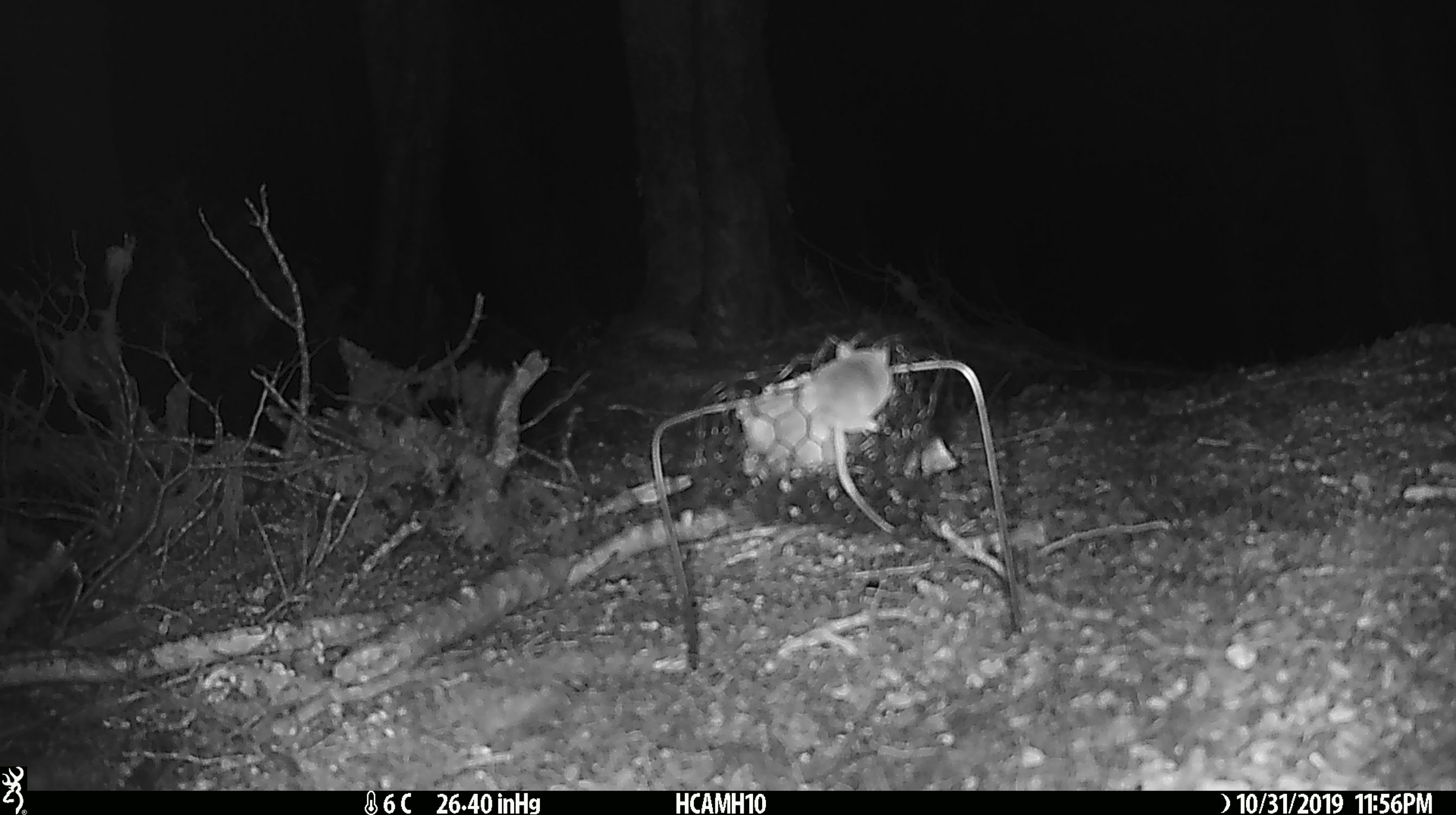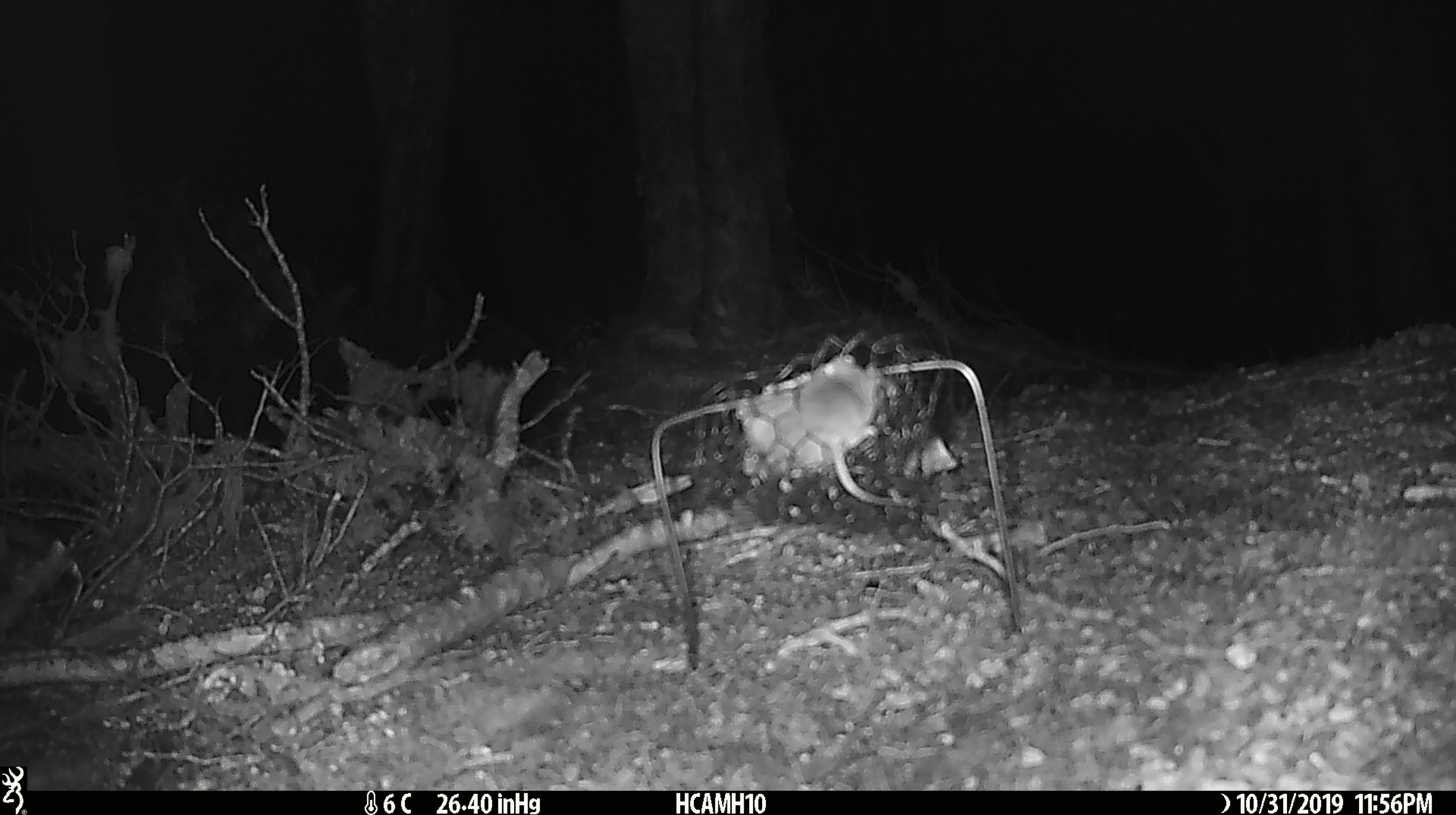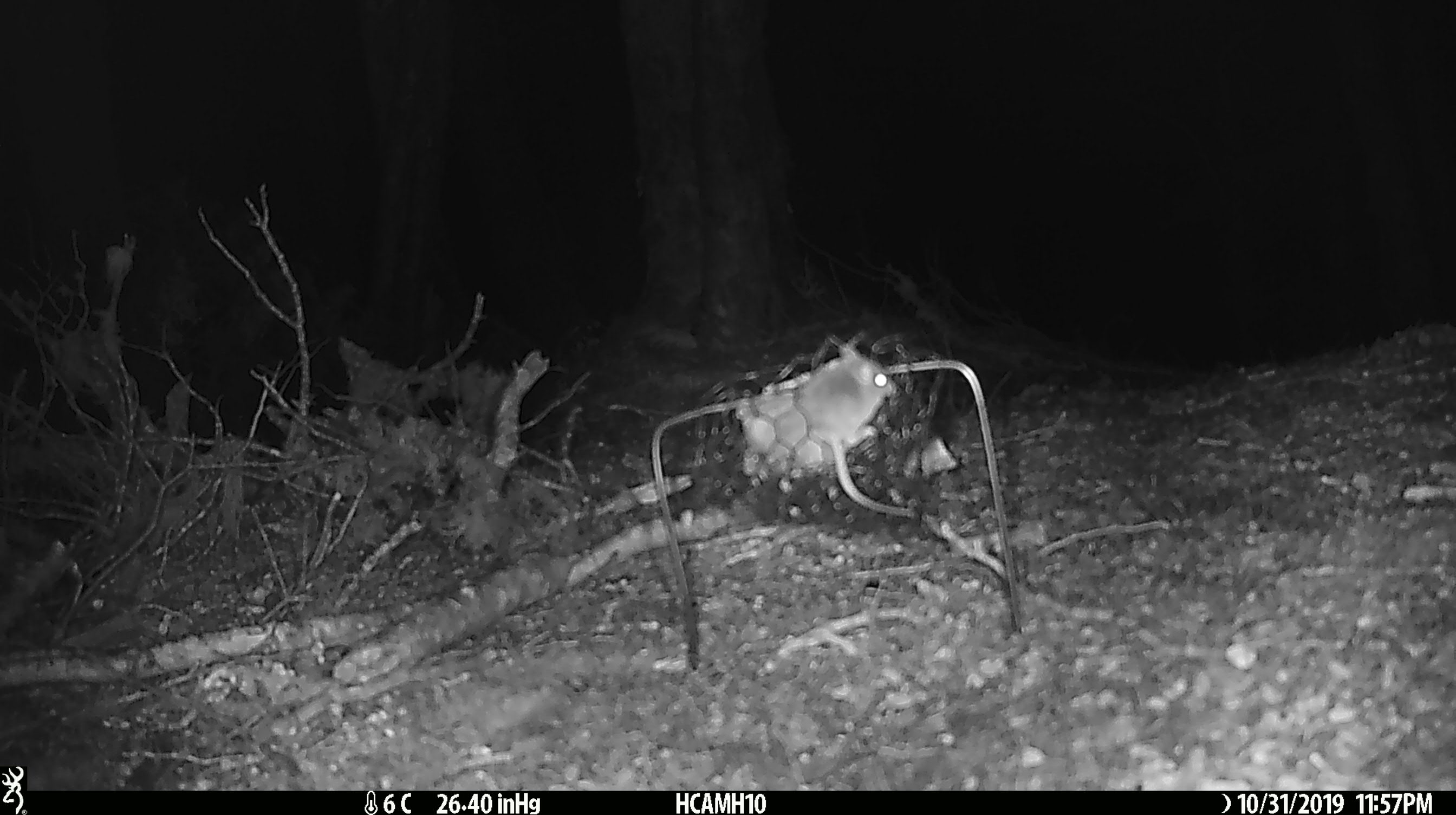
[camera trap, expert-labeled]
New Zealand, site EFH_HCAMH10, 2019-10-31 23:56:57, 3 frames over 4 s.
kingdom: Animalia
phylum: Chordata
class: Mammalia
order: Rodentia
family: Muridae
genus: Mus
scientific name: Mus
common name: mouse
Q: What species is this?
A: Mouse (Mus).